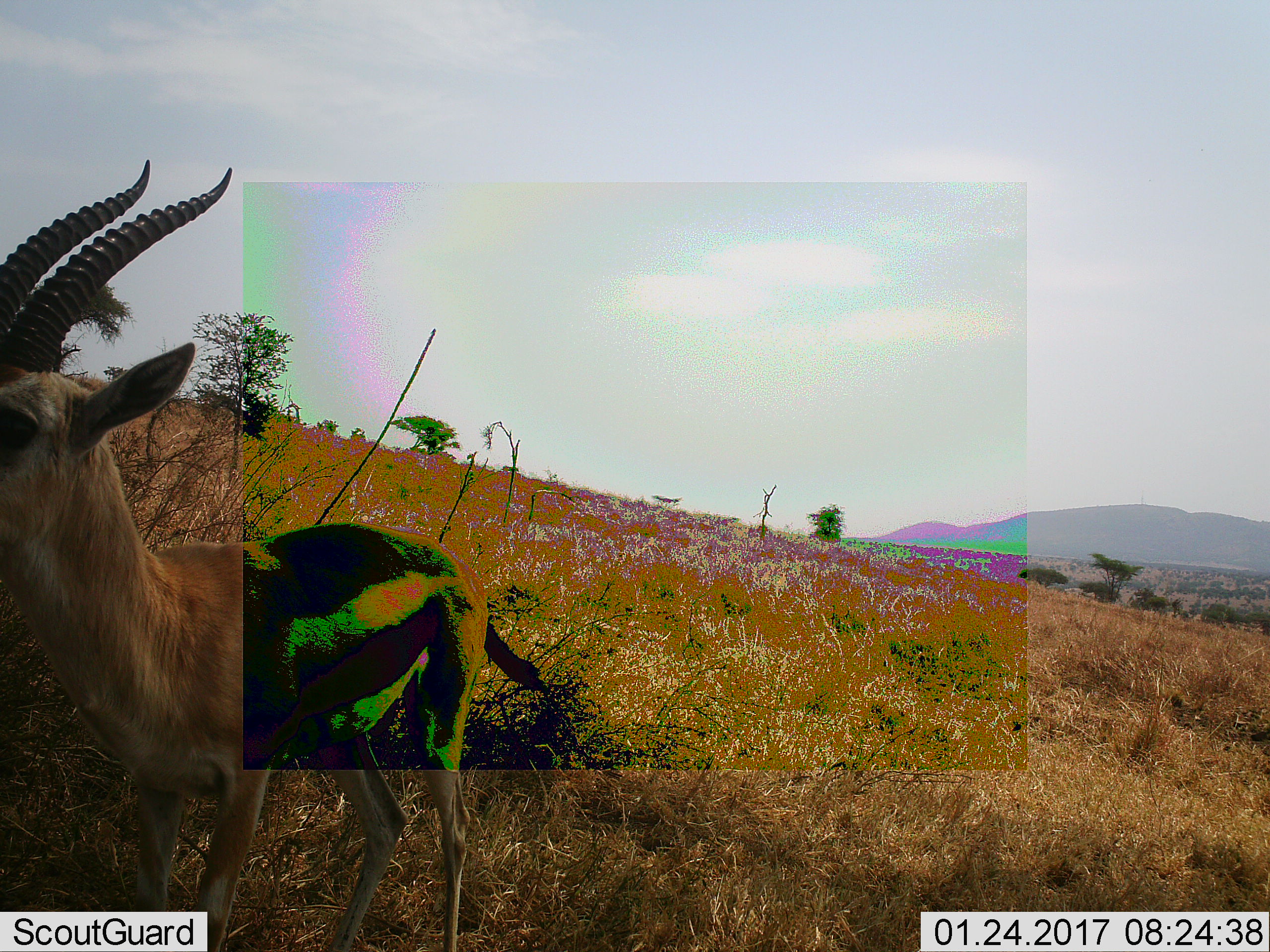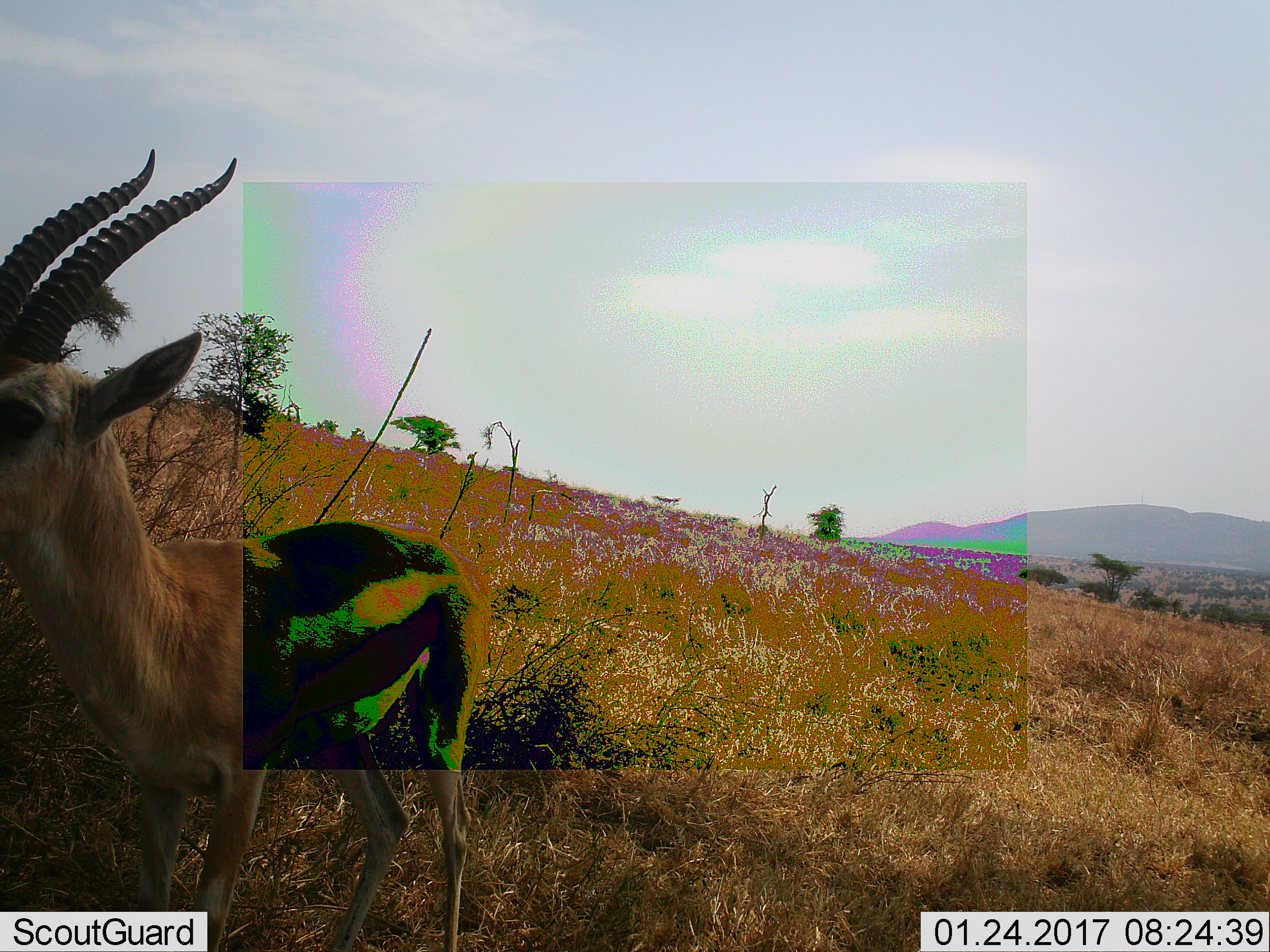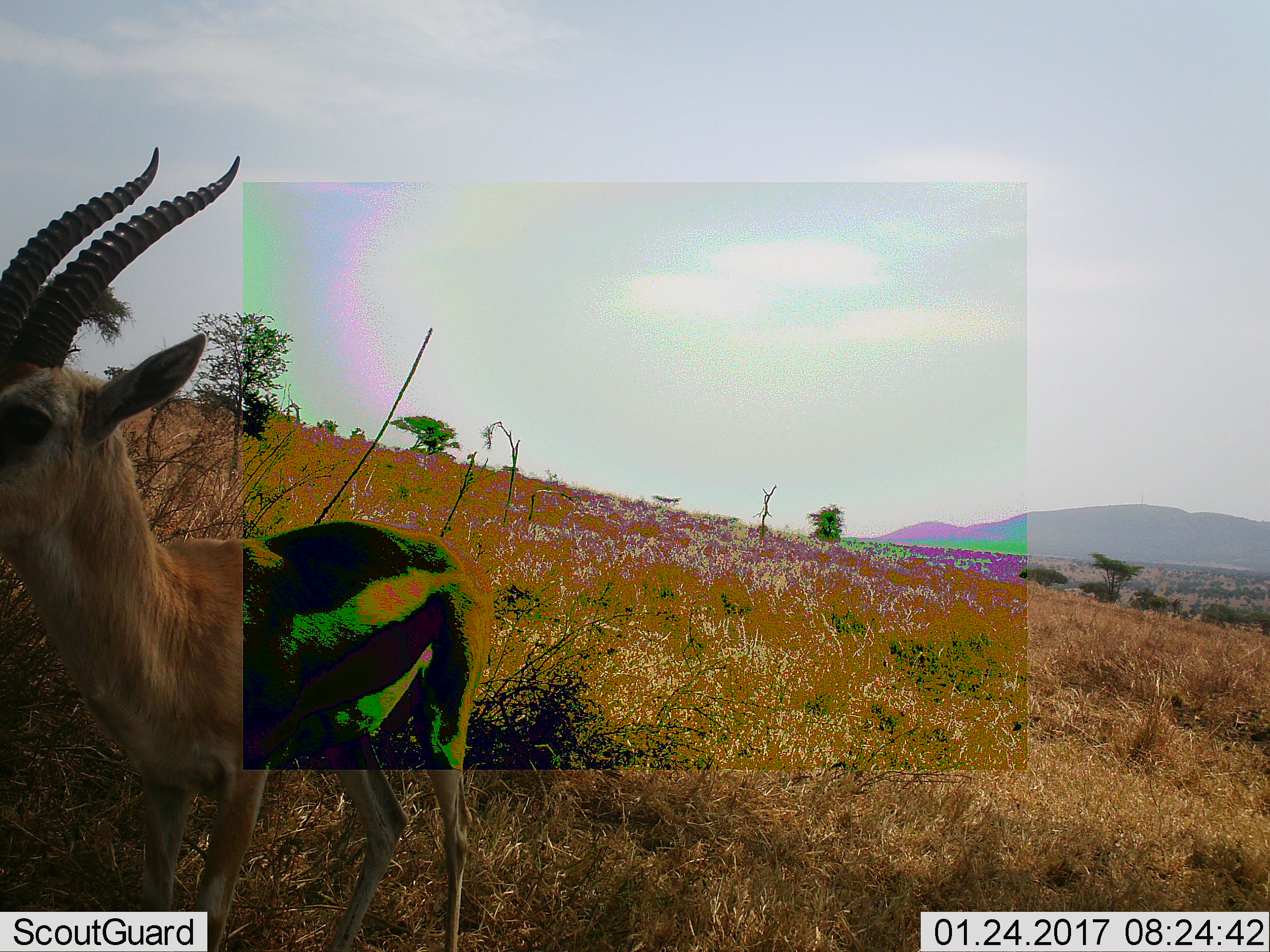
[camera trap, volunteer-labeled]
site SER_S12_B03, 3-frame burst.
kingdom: Animalia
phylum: Chordata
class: Mammalia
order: Artiodactyla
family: Bovidae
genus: Eudorcas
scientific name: Eudorcas thomsonii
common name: thomson's gazelle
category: gazellethomsons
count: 1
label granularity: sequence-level